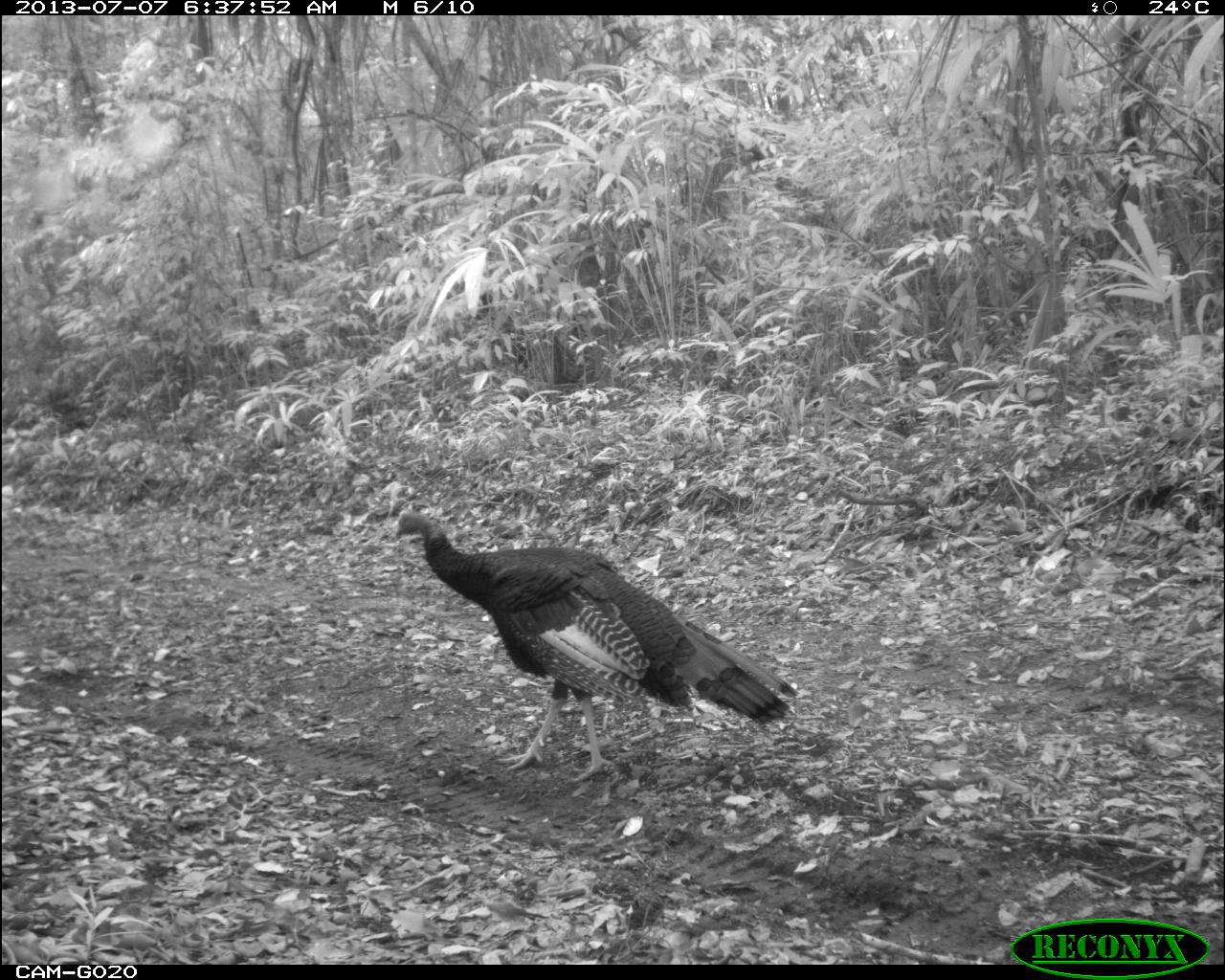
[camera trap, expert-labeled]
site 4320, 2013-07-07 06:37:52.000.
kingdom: Animalia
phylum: Chordata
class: Aves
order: Galliformes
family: Phasianidae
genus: Meleagris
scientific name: Meleagris ocellata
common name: ocellated turkey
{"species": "Meleagris ocellata (ocellated turkey)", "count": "1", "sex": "male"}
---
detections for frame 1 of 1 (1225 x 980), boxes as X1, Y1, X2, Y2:
meleagris ocellata: 389, 507, 799, 782